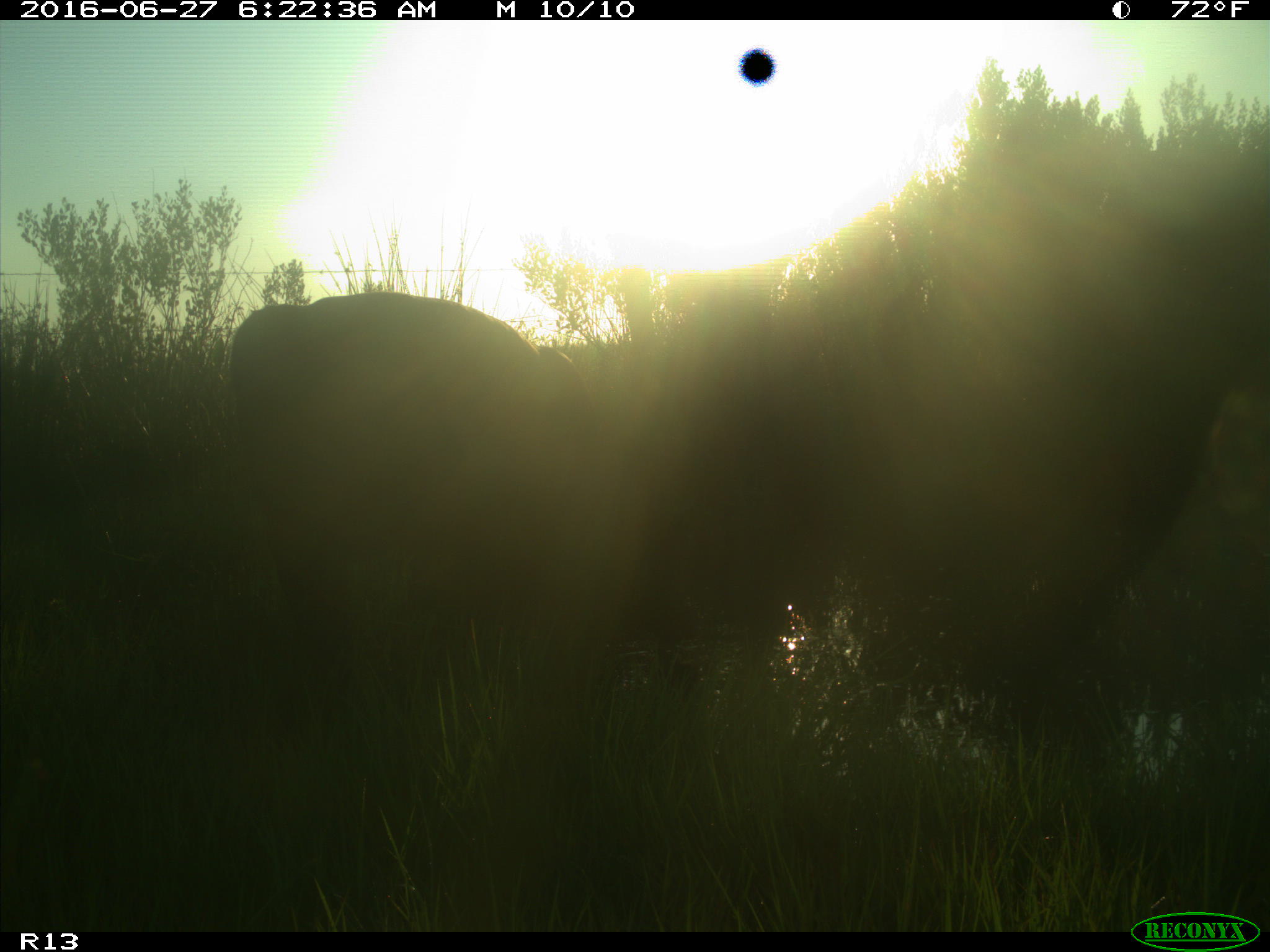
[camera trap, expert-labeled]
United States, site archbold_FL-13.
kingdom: Animalia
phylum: Chordata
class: Mammalia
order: Artiodactyla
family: Bovidae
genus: Bos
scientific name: Bos taurus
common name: domestic cow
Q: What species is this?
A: Bos taurus (domestic cow).